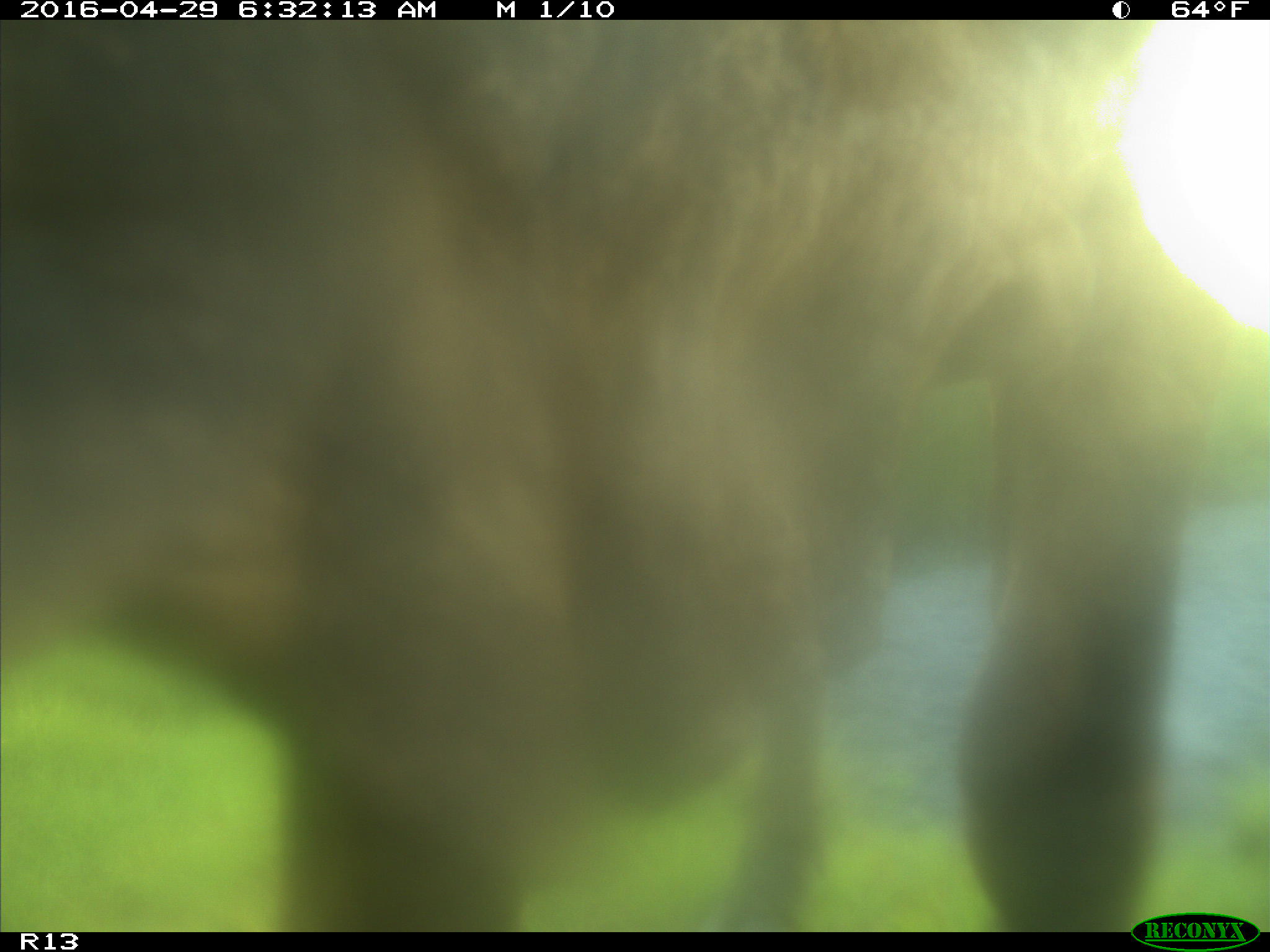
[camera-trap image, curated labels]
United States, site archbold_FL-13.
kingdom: Animalia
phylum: Chordata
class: Mammalia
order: Artiodactyla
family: Bovidae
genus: Bos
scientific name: Bos taurus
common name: domestic cow